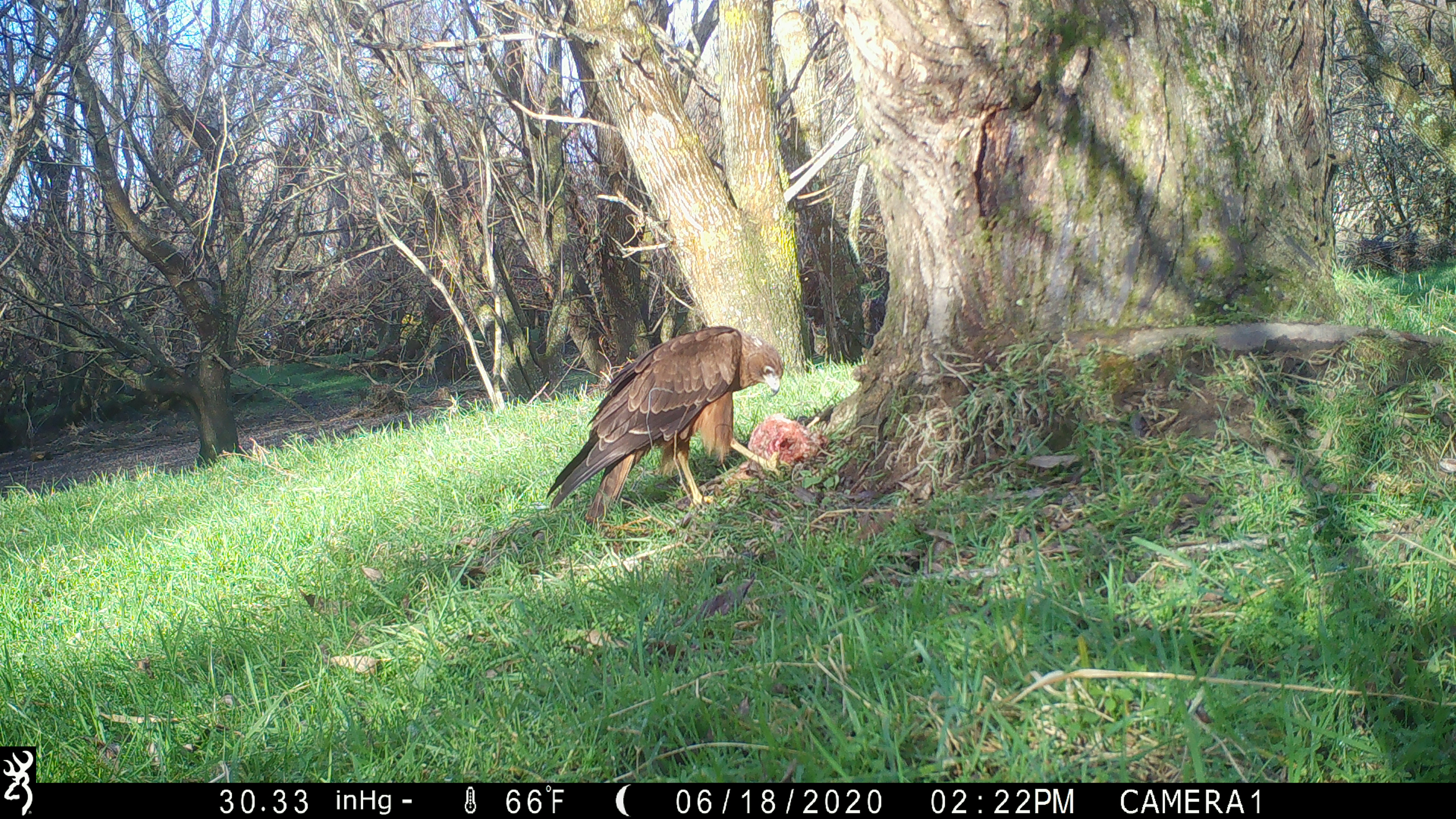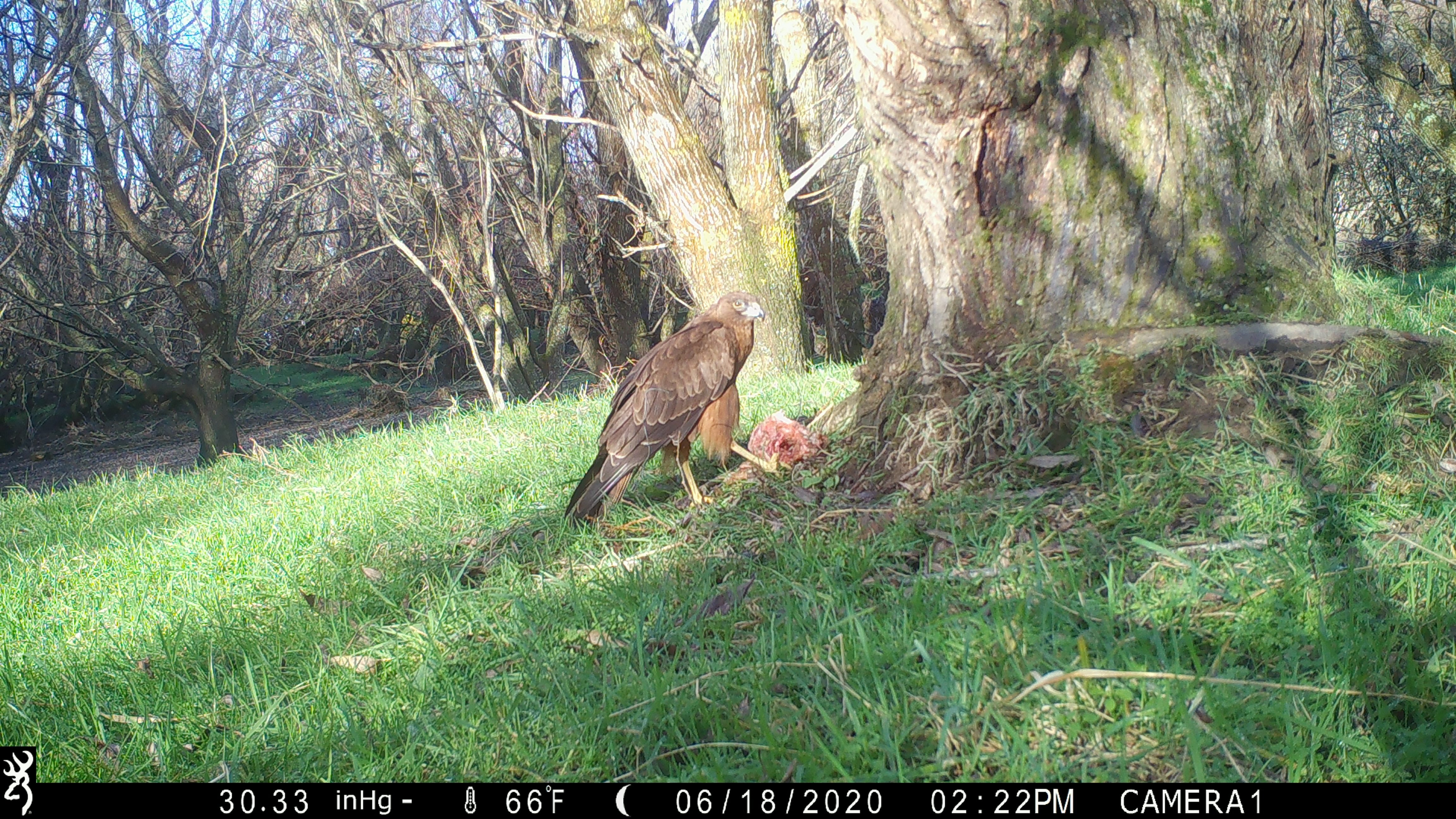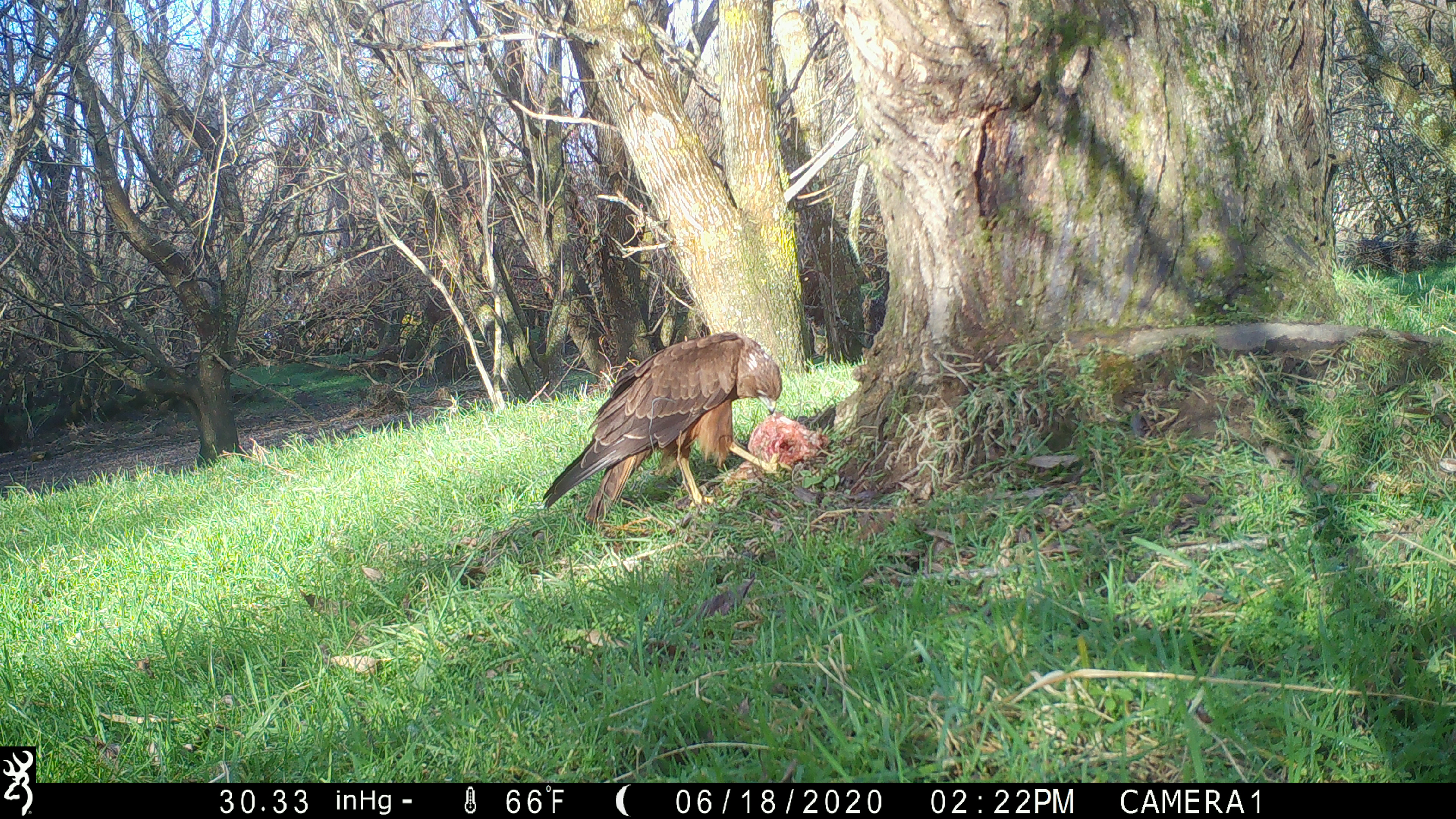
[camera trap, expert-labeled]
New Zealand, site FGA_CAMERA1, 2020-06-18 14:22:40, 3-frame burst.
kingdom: Animalia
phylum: Chordata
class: Aves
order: Accipitriformes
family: Accipitridae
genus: Circus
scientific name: Circus approximans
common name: swamp harrier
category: harrier